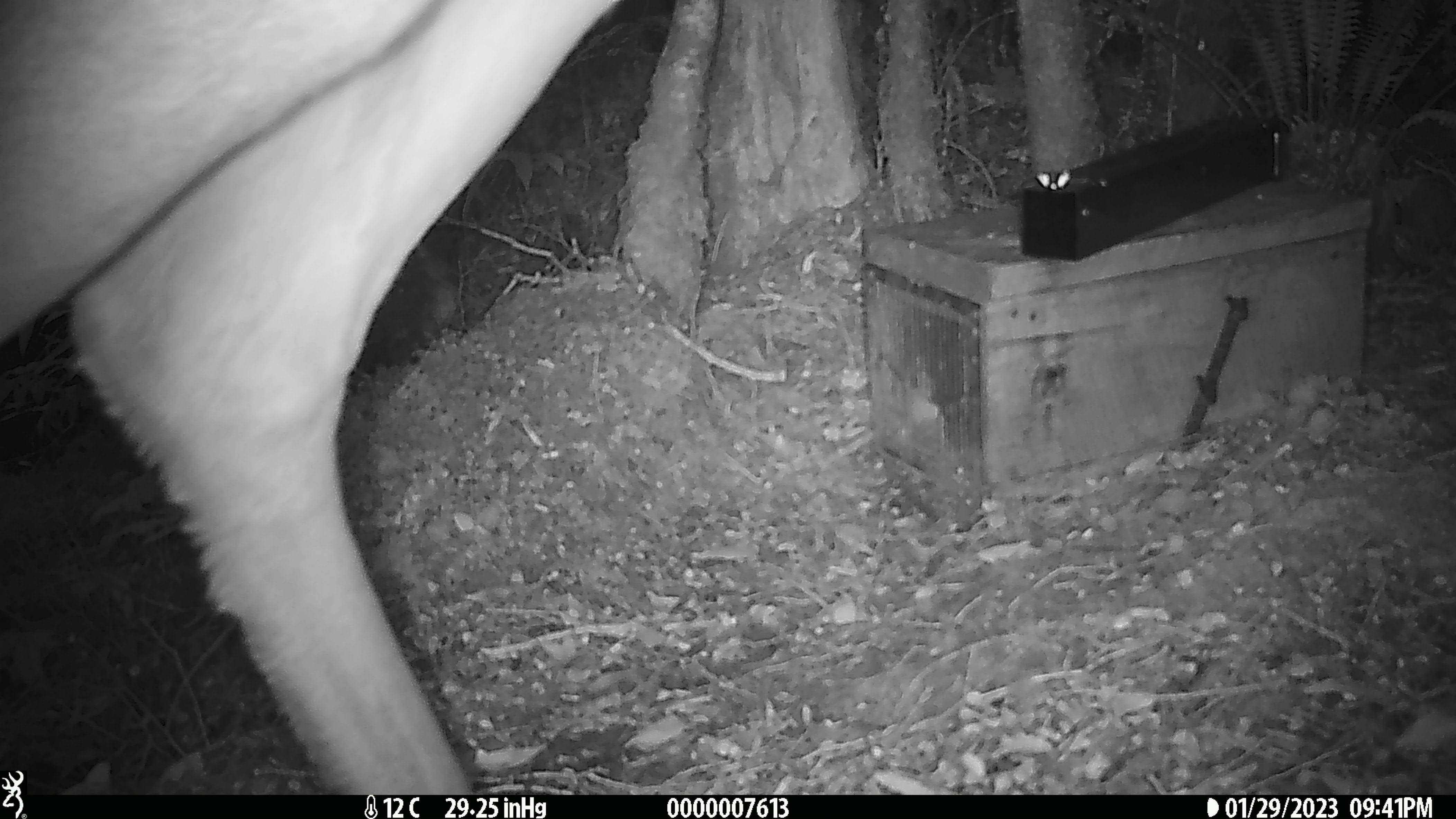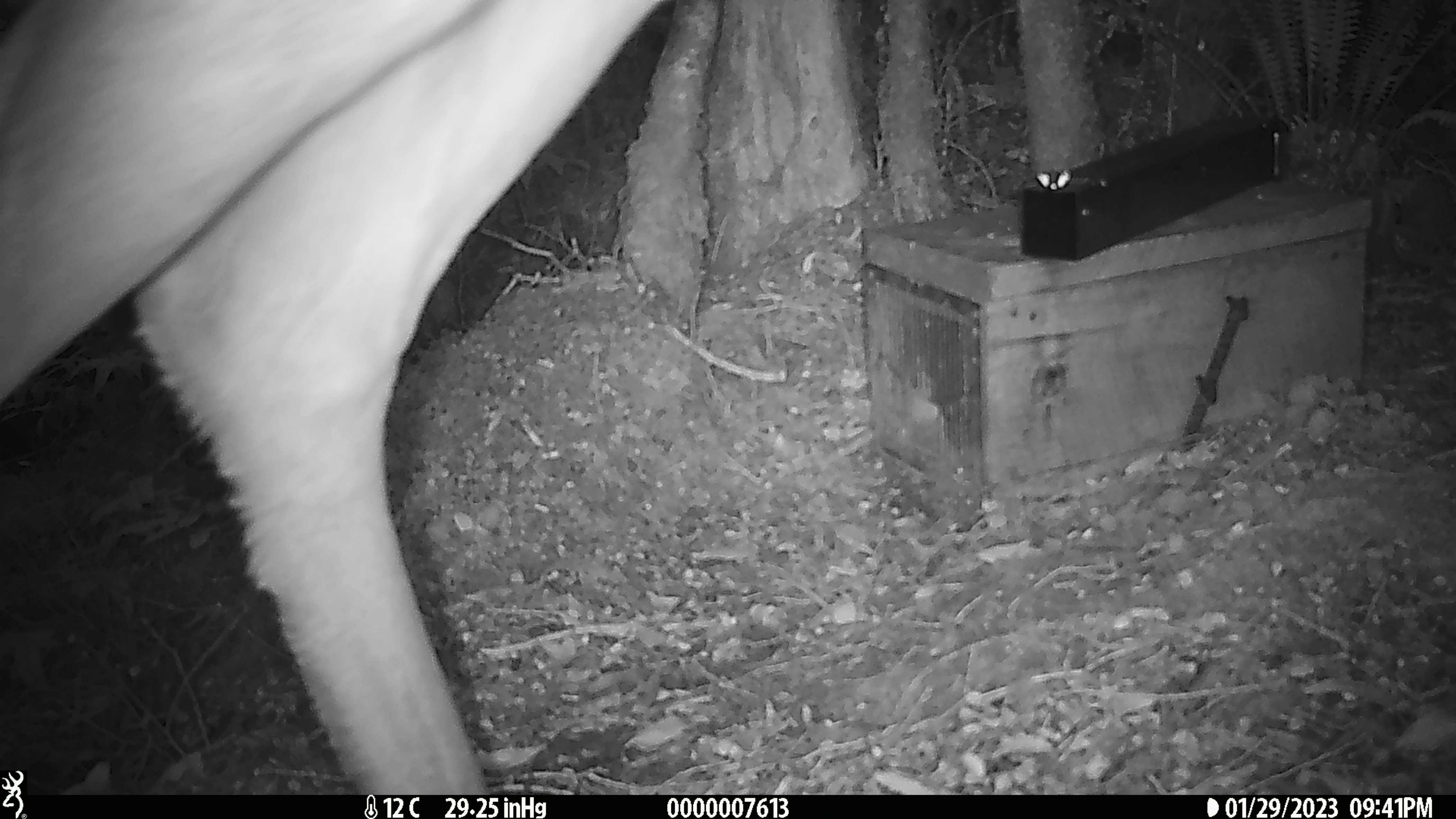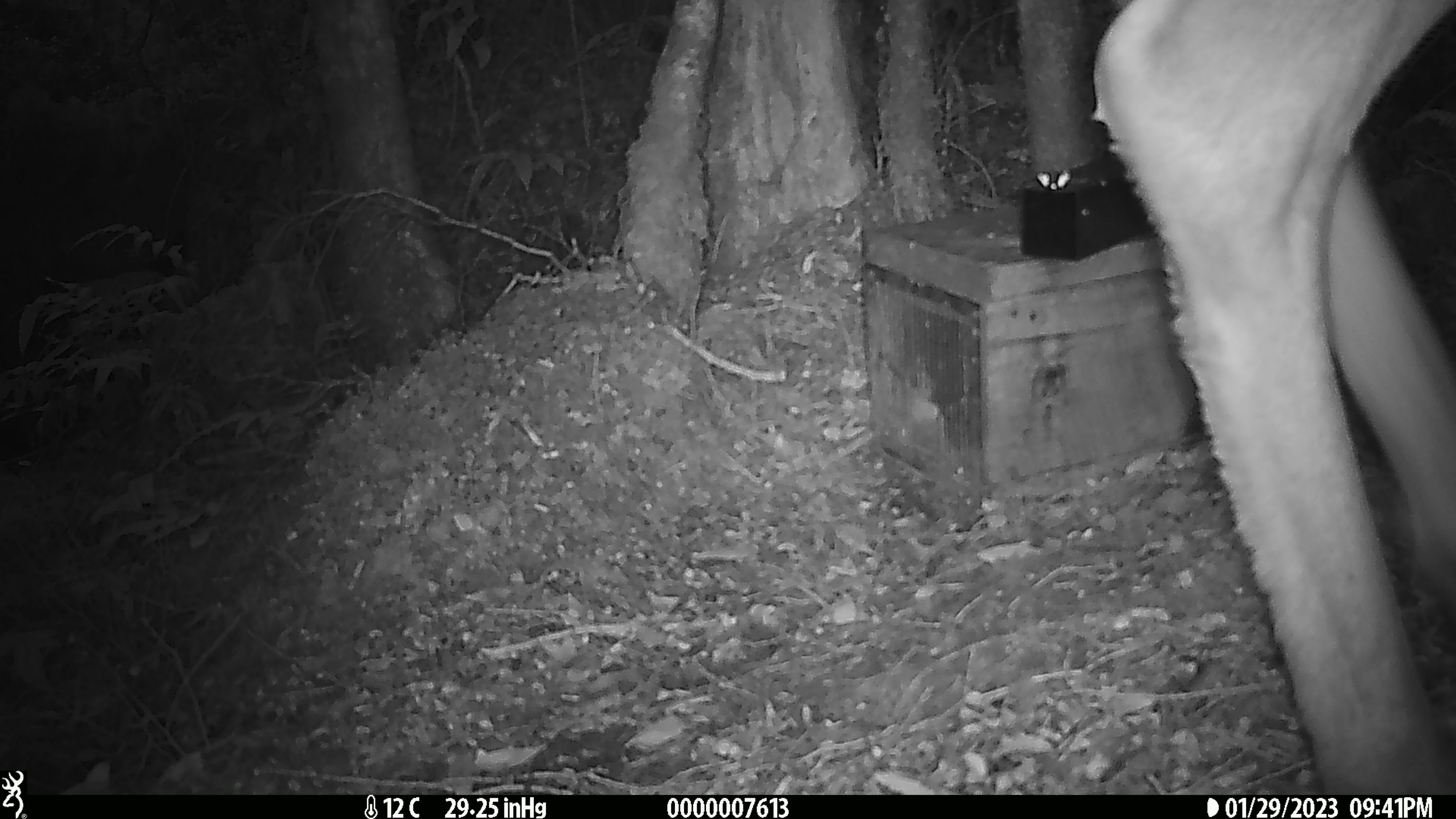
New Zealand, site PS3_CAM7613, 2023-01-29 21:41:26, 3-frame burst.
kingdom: Animalia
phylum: Chordata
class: Mammalia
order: Artiodactyla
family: Cervidae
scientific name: Cervidae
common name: deer